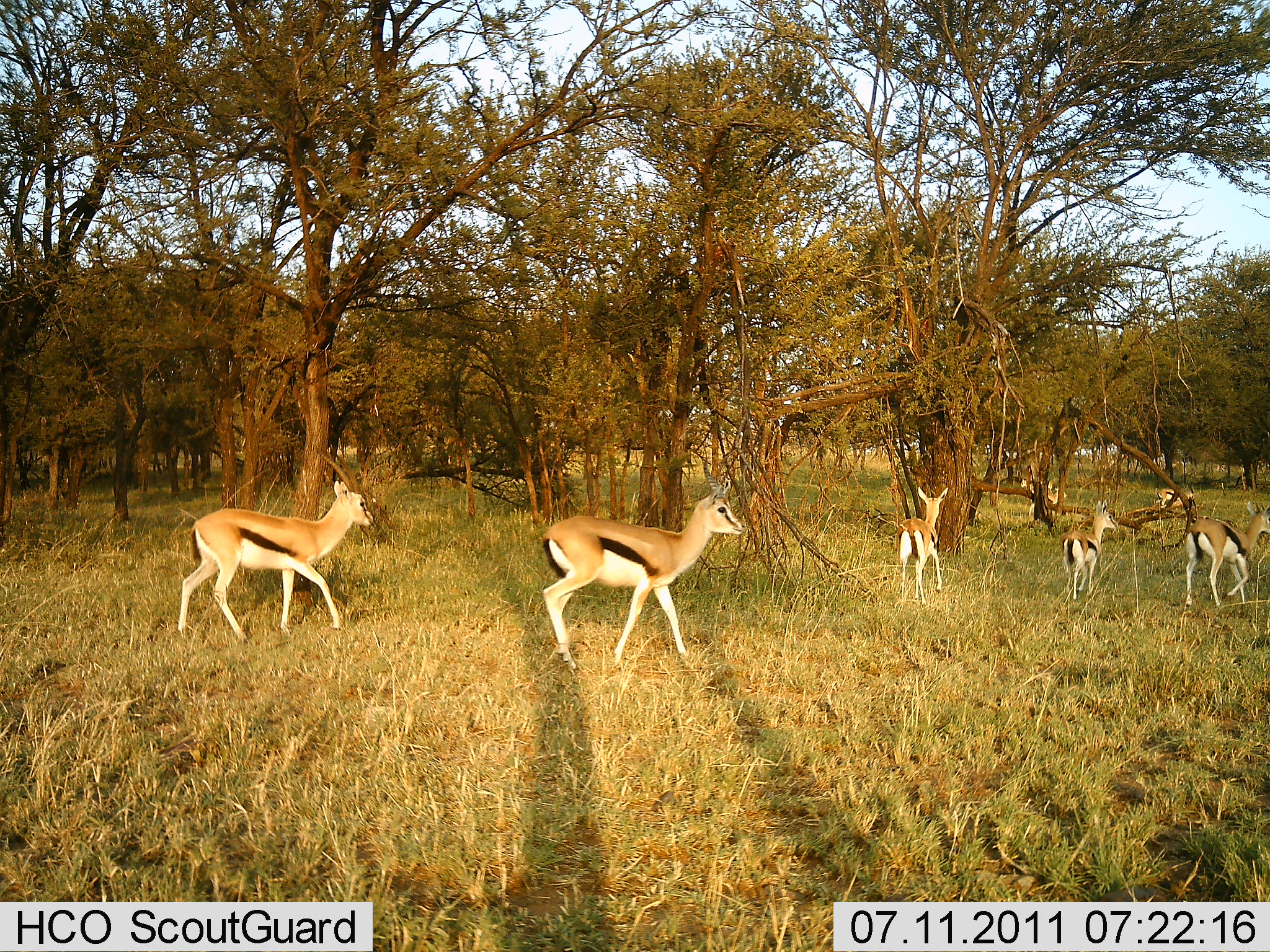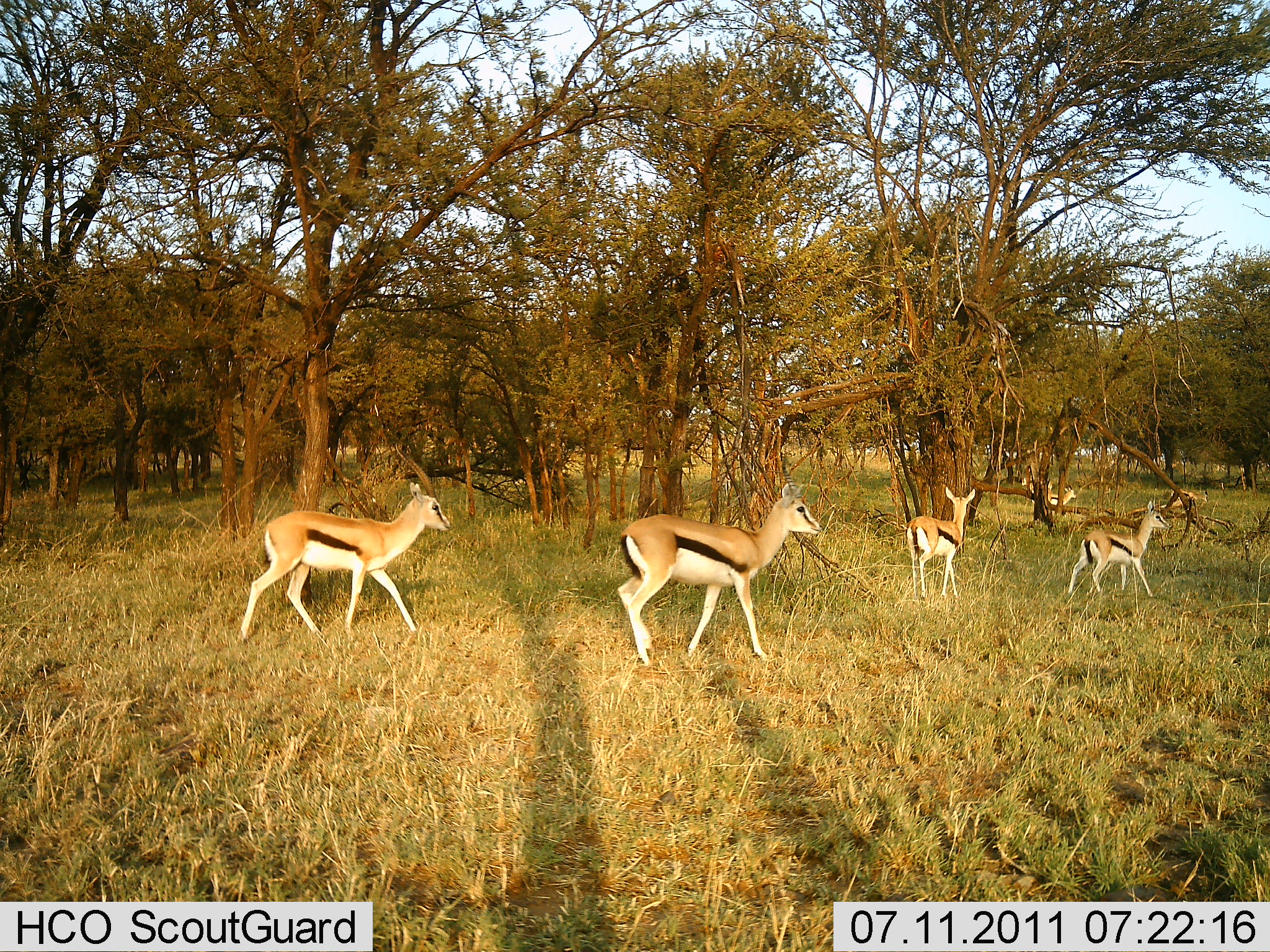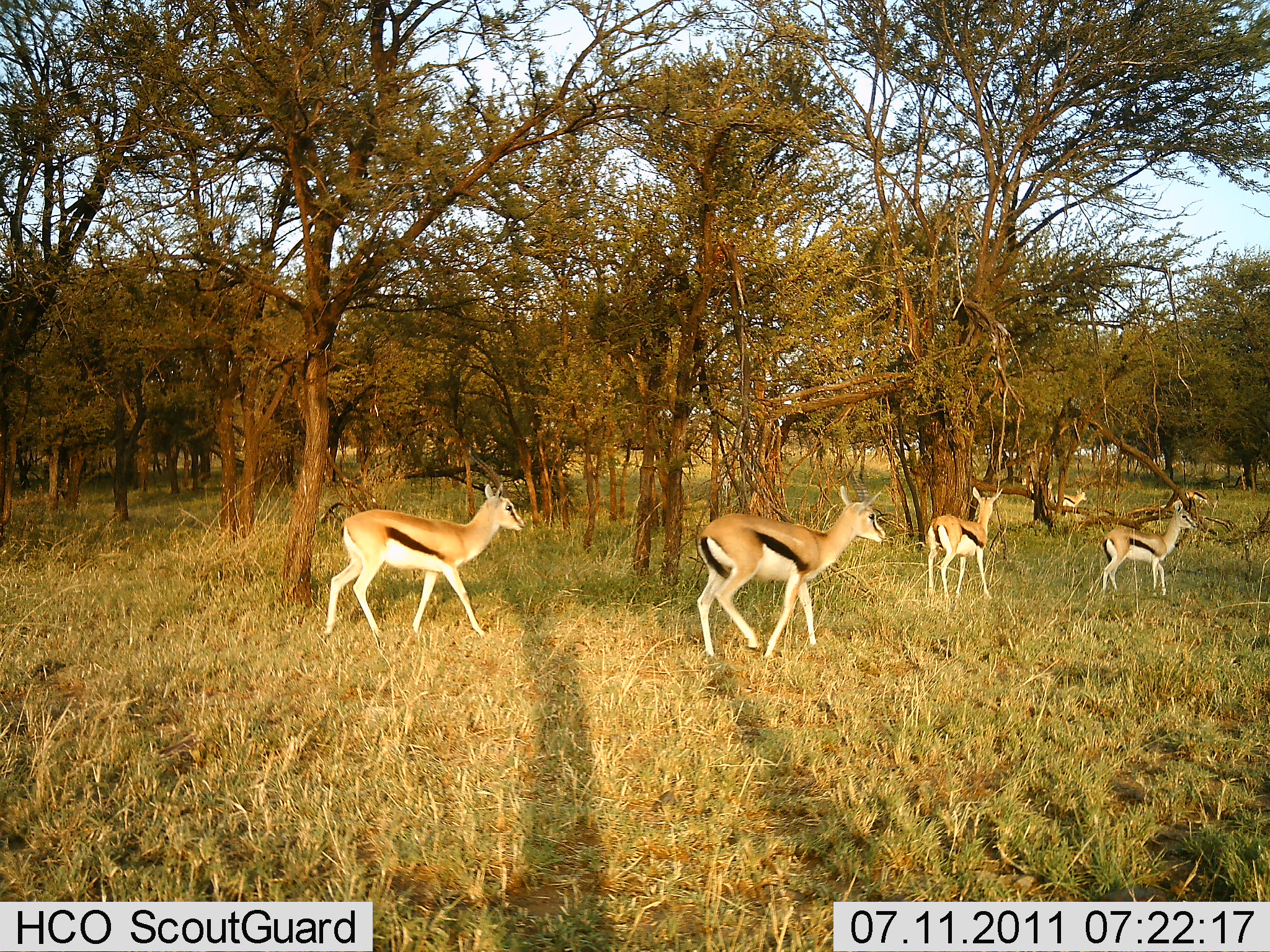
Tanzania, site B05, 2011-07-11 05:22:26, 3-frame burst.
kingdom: Animalia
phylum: Chordata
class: Mammalia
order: Artiodactyla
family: Bovidae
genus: Eudorcas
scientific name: Eudorcas thomsonii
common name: thomson's gazelle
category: gazellethomsons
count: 7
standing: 0%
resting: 0%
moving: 100%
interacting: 0%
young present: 0%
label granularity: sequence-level